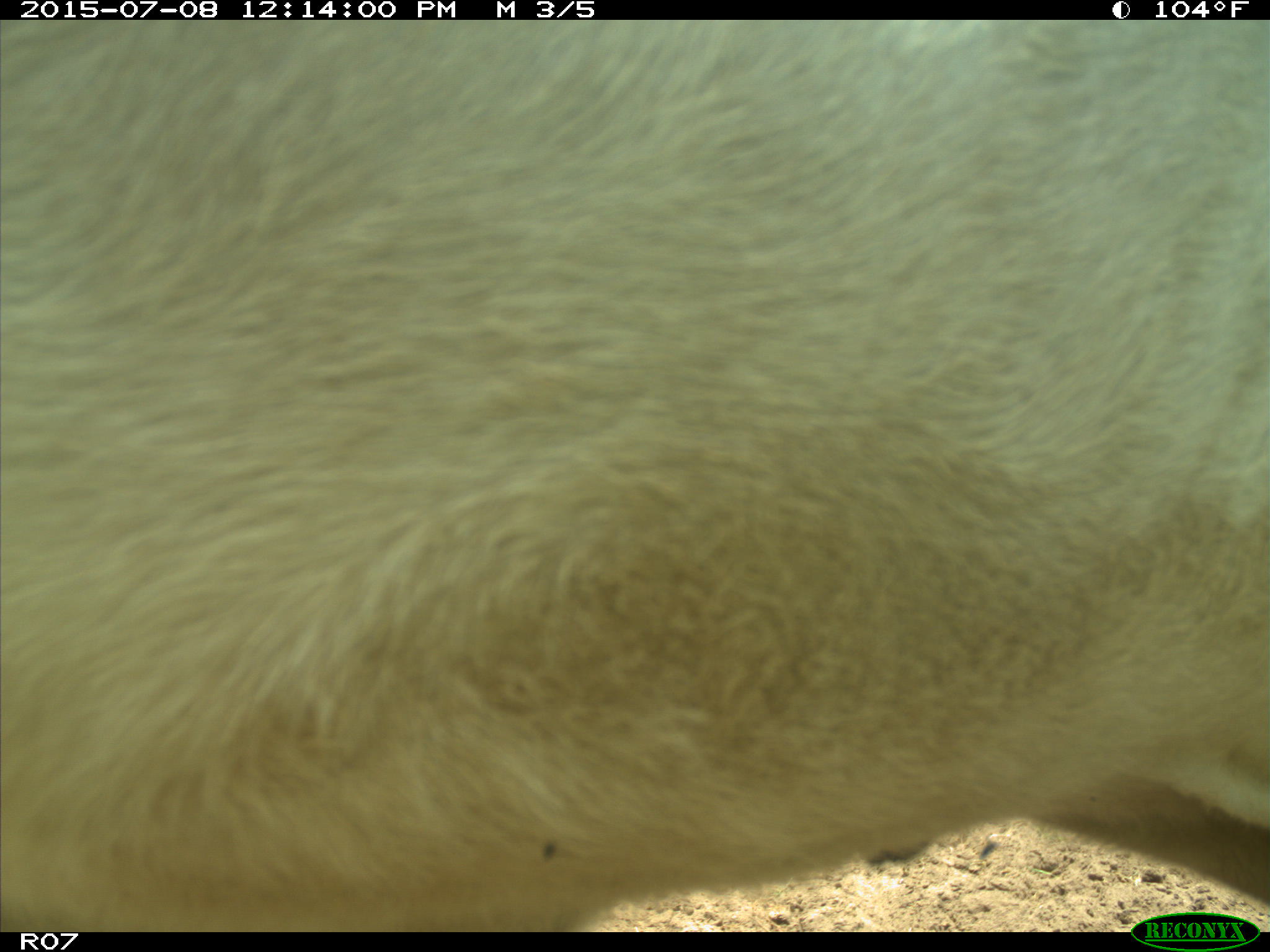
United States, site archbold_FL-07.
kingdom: Animalia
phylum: Chordata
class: Mammalia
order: Artiodactyla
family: Bovidae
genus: Bos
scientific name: Bos taurus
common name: domestic cow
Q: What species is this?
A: Bos taurus (domestic cow).